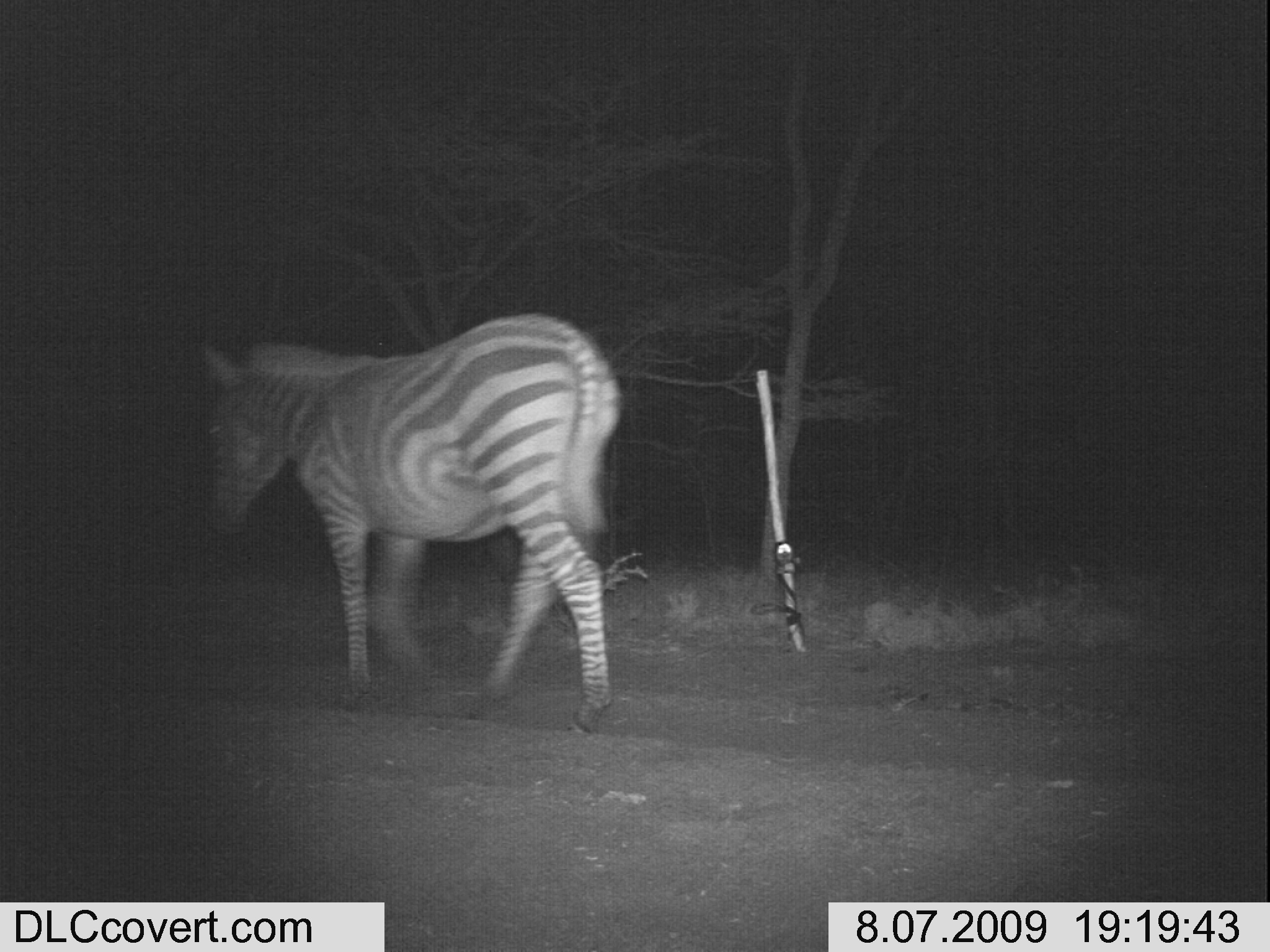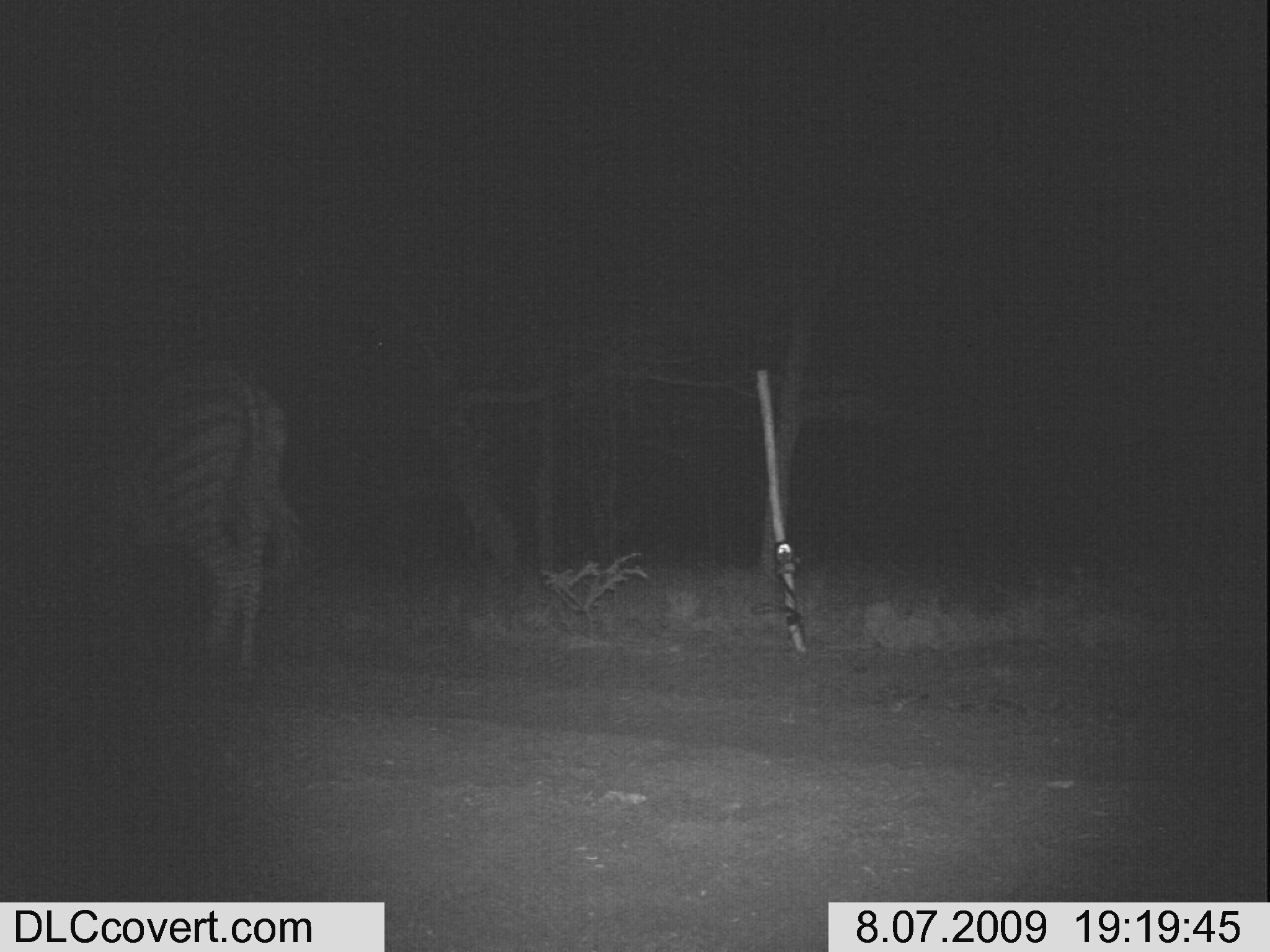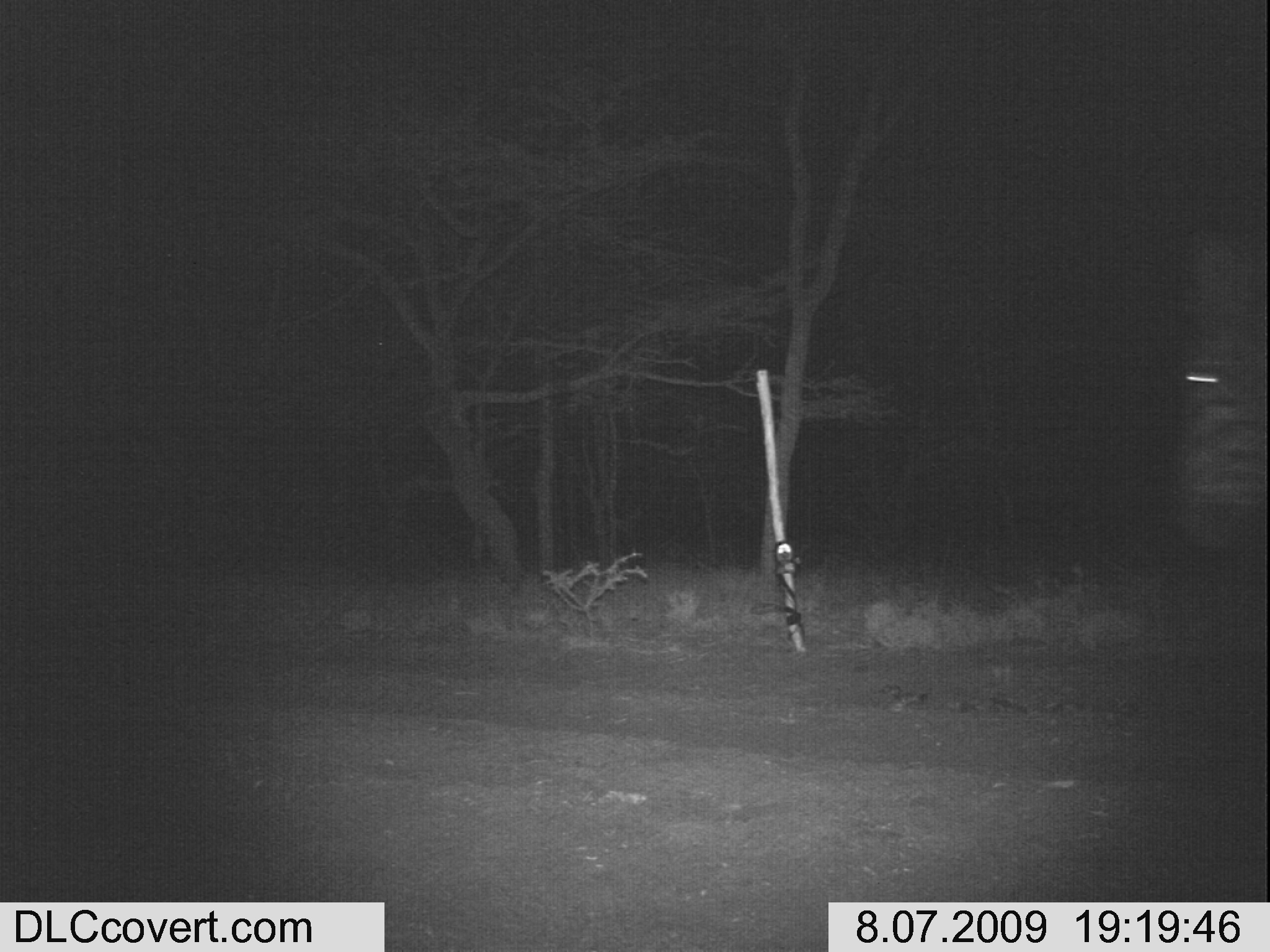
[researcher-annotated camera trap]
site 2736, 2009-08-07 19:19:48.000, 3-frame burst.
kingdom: Animalia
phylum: Chordata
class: Mammalia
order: Perissodactyla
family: Equidae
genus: Equus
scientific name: Equus quagga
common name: plains zebra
Equus quagga (plains zebra), count 1.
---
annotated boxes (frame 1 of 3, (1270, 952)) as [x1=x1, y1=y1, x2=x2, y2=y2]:
equus quagga: [x1=197, y1=307, x2=624, y2=737]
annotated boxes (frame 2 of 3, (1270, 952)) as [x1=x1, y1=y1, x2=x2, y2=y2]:
equus quagga: [x1=0, y1=348, x2=304, y2=677]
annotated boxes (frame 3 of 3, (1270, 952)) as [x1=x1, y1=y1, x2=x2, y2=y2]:
equus quagga: [x1=1149, y1=240, x2=1270, y2=549]